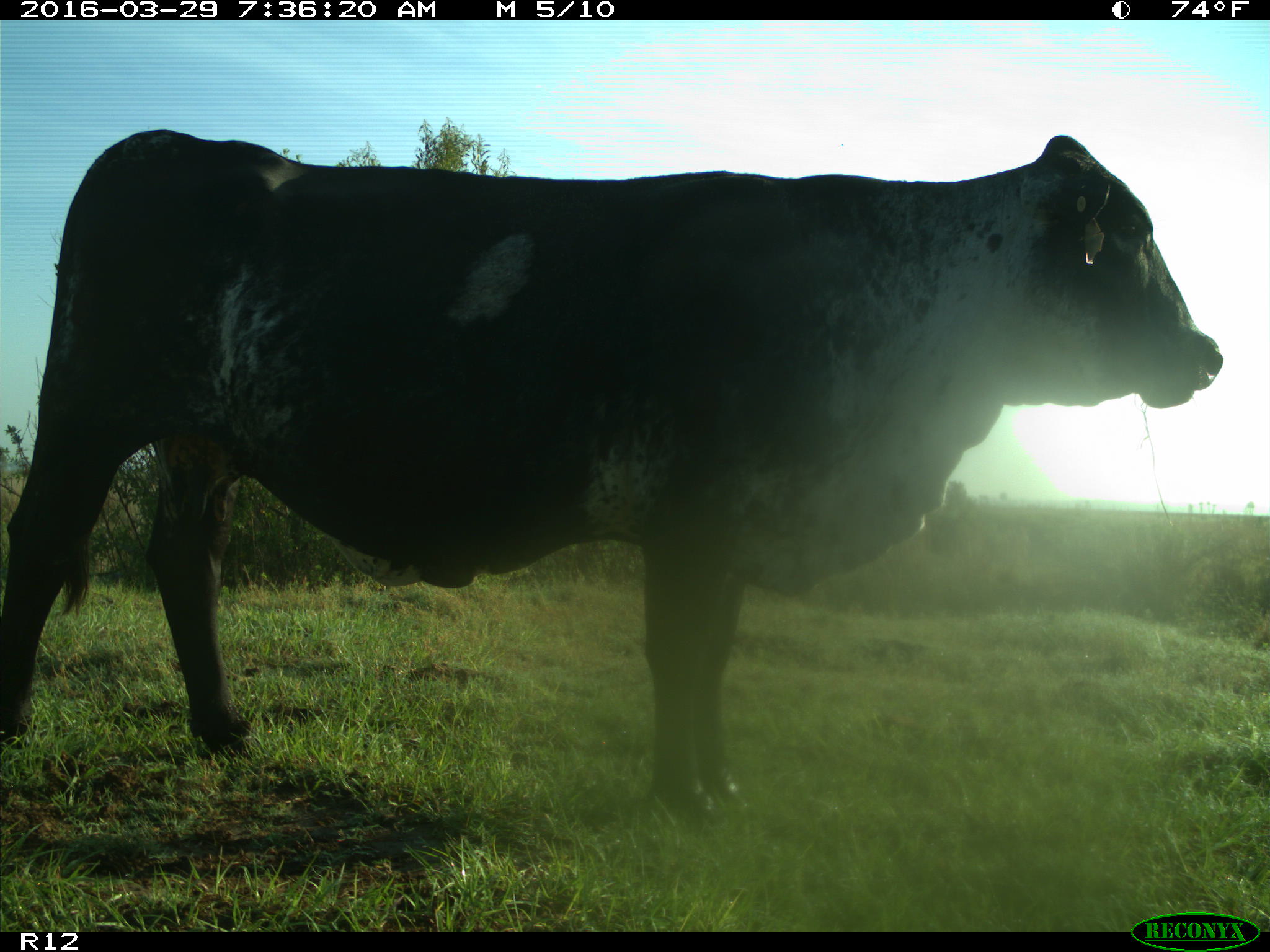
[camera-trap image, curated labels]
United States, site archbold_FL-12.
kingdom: Animalia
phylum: Chordata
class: Mammalia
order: Artiodactyla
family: Bovidae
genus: Bos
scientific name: Bos taurus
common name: domestic cow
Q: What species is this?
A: Bos taurus (domestic cow).